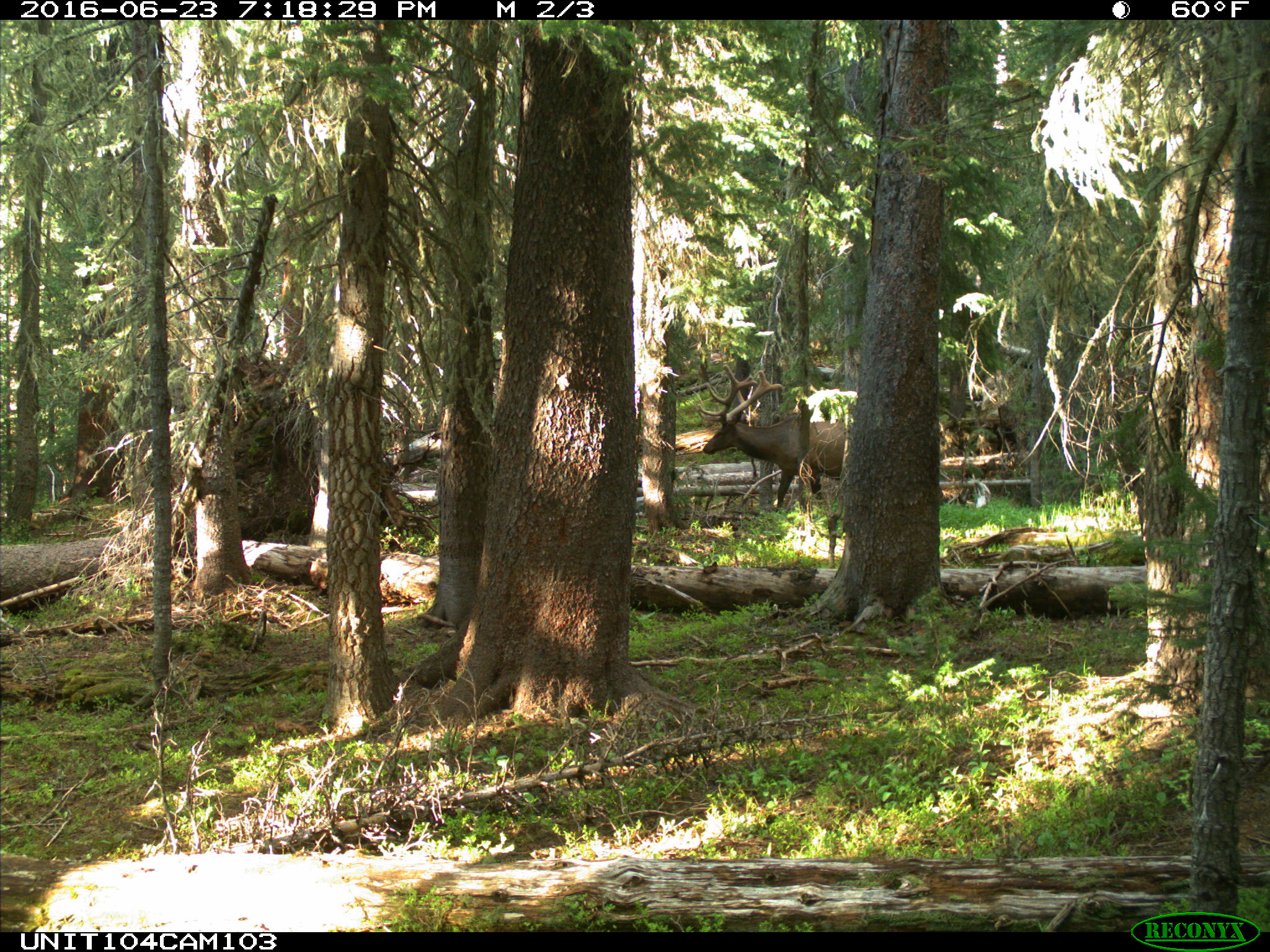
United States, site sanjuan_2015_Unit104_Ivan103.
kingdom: Animalia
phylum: Chordata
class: Mammalia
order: Artiodactyla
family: Cervidae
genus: Cervus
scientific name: Cervus elaphus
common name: red deer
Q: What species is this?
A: Cervus elaphus (red deer).